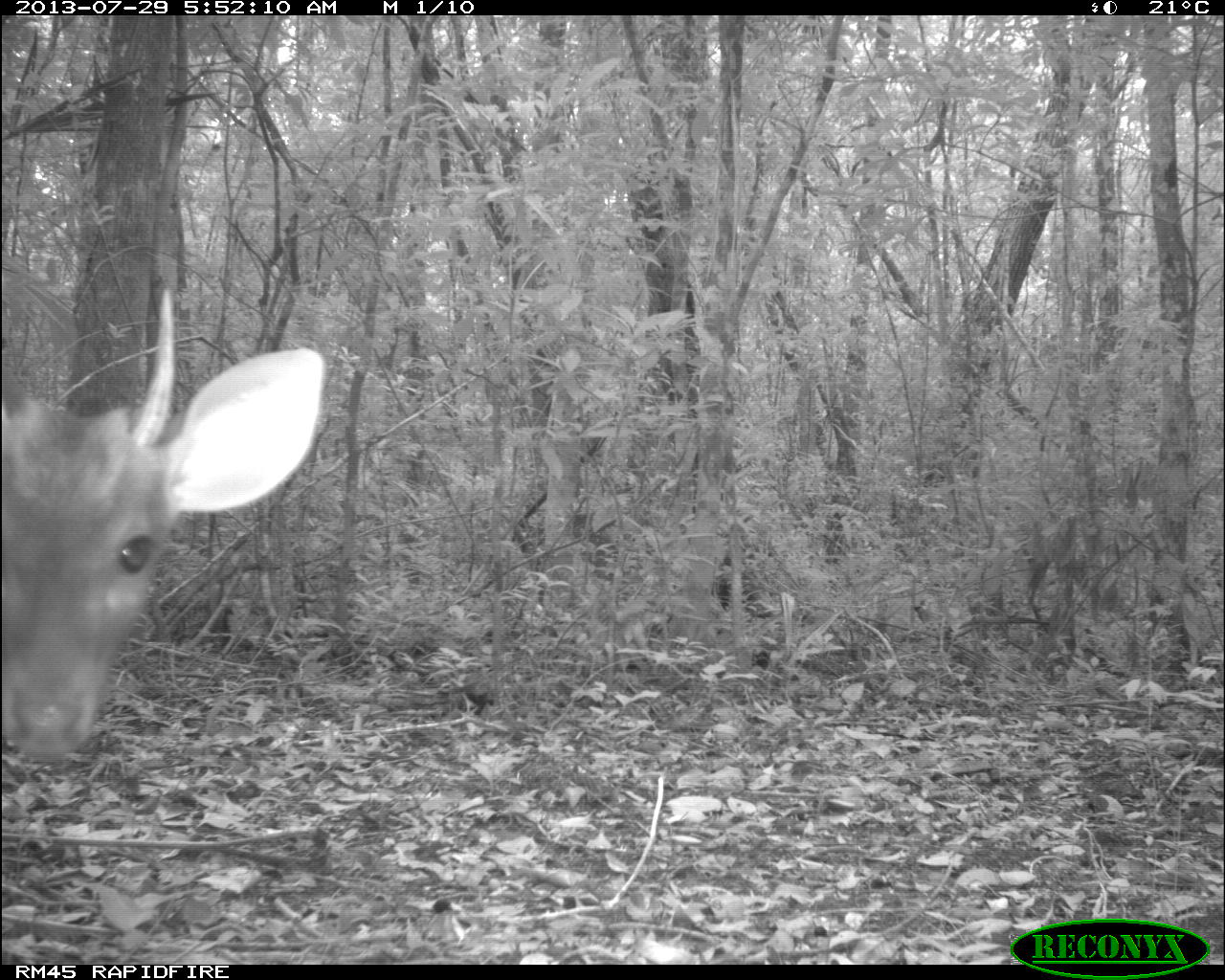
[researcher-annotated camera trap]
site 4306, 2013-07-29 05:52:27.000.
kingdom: Animalia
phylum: Chordata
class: Mammalia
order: Artiodactyla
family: Cervidae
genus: Mazama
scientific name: Mazama temama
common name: central american red brocket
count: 1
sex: male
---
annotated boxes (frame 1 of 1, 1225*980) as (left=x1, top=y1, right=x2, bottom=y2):
mazama temama: (left=3, top=284, right=324, bottom=764)